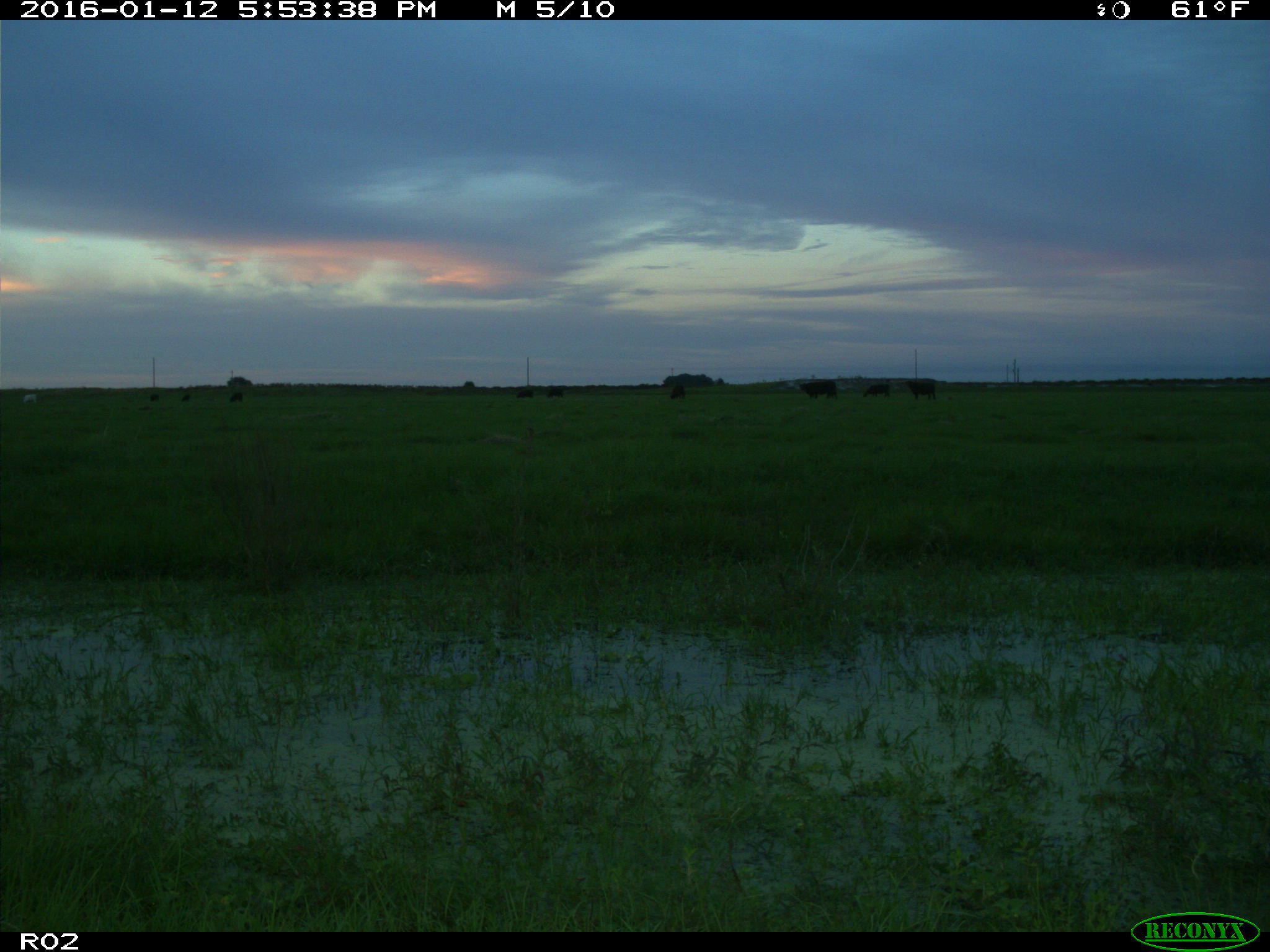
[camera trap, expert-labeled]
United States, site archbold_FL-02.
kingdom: Animalia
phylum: Chordata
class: Mammalia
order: Artiodactyla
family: Bovidae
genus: Bos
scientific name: Bos taurus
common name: domestic cow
Bos taurus (domestic cow).